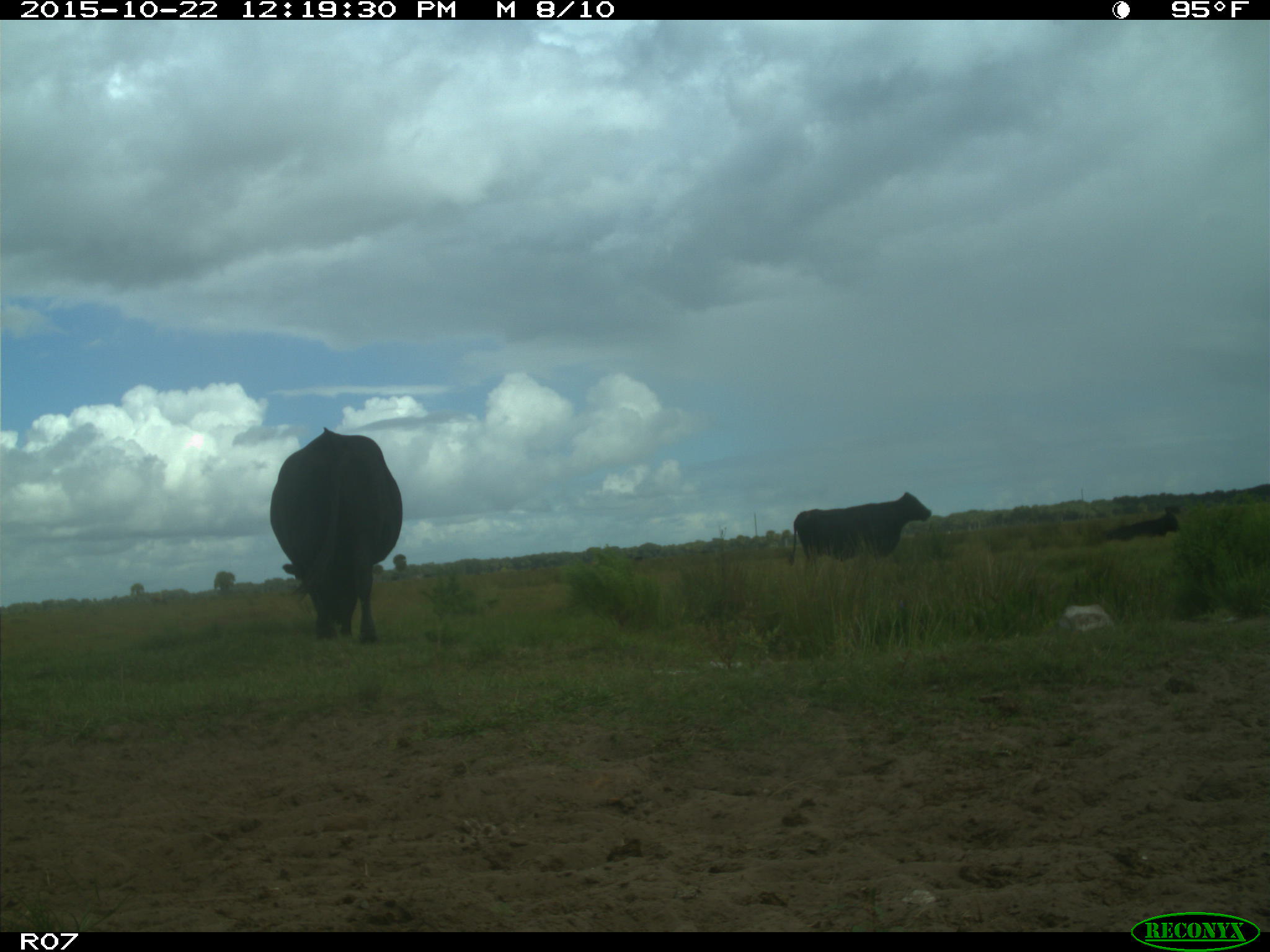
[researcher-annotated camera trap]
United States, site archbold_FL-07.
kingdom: Animalia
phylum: Chordata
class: Mammalia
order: Artiodactyla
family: Bovidae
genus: Bos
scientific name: Bos taurus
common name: domestic cow